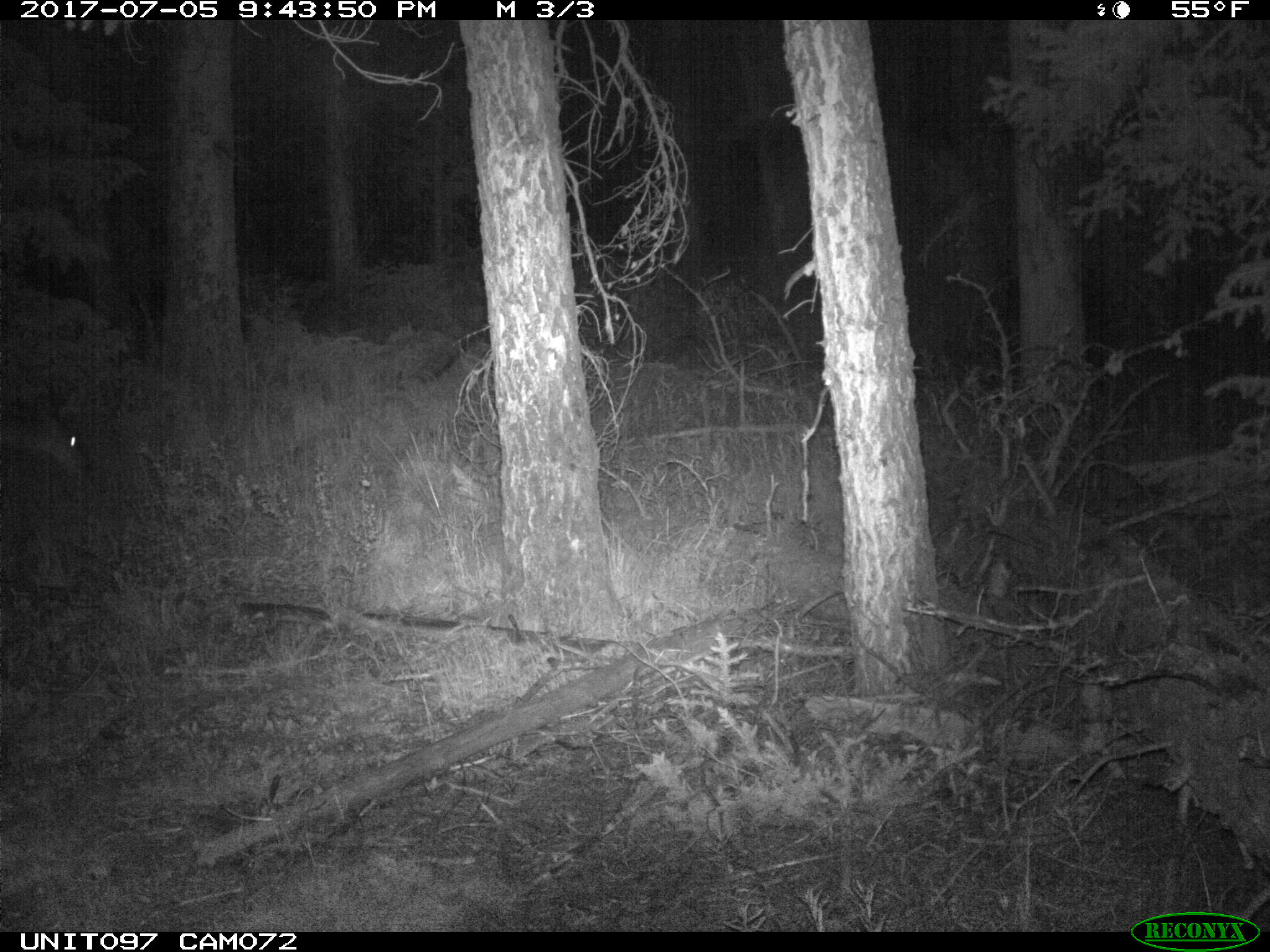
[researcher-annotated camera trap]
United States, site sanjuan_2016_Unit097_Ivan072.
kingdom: Animalia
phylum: Chordata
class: Mammalia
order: Artiodactyla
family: Cervidae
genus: Odocoileus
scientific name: Odocoileus hemionus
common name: mule deer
Odocoileus hemionus (mule deer).